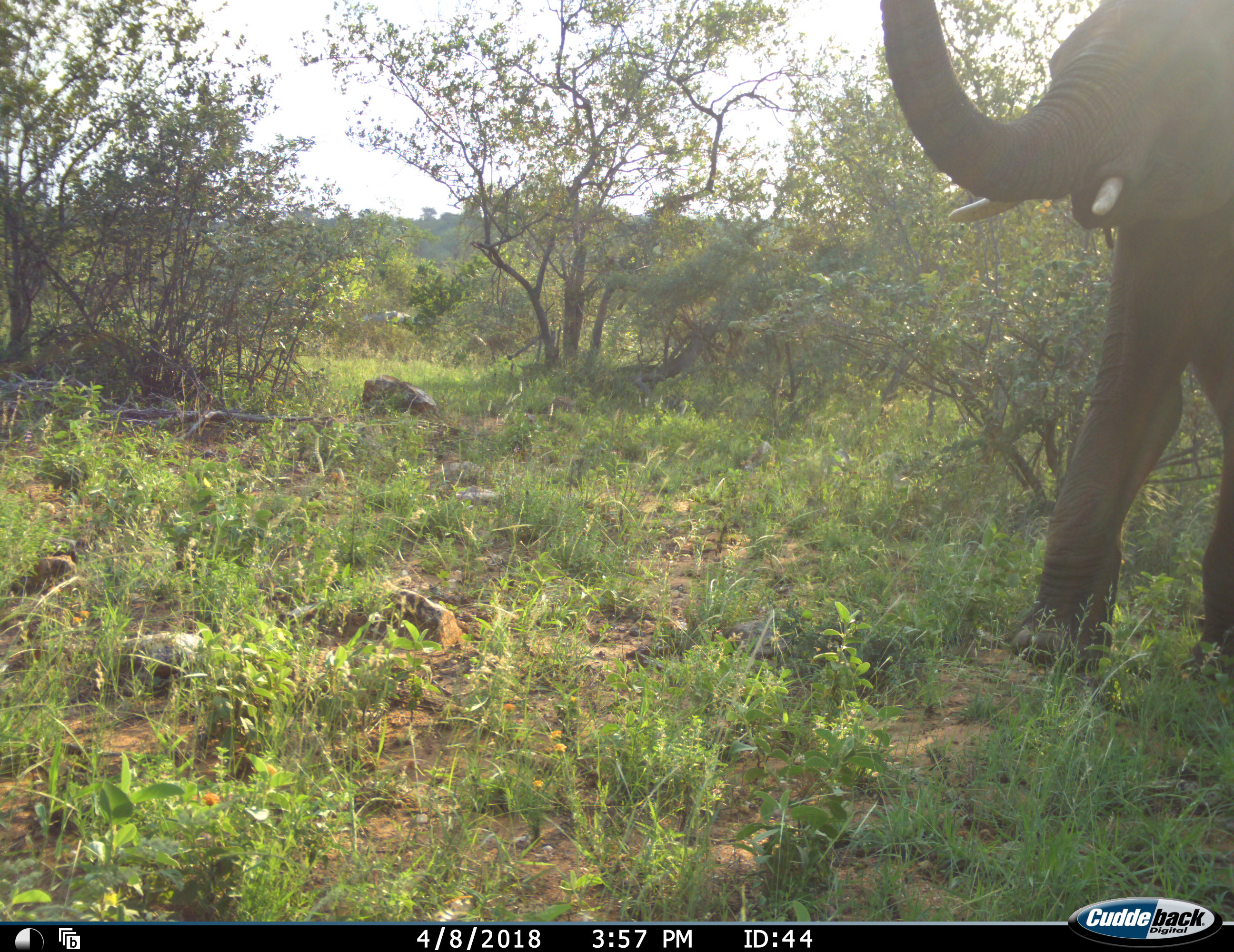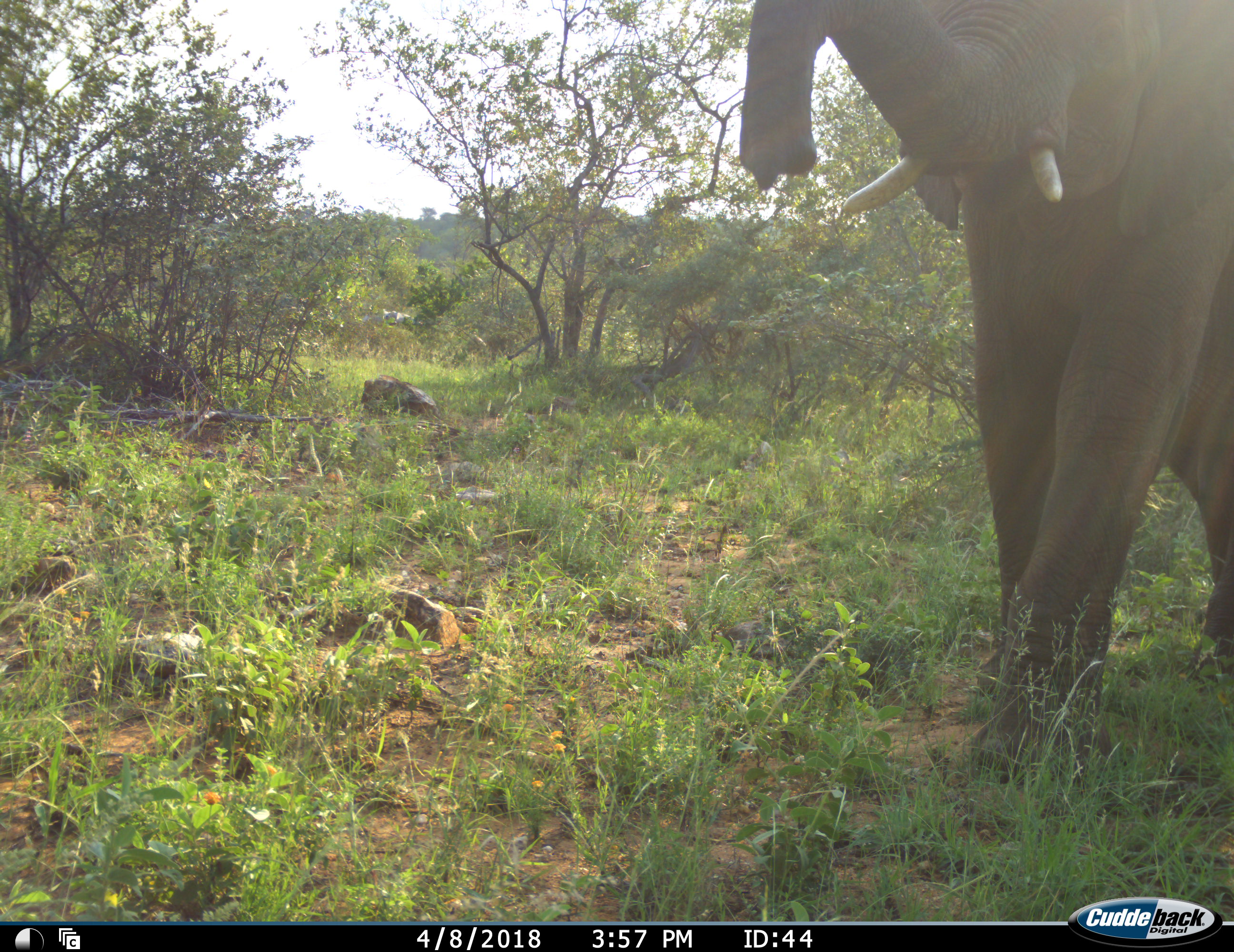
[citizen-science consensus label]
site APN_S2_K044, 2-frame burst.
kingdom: Animalia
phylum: Chordata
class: Mammalia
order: Proboscidea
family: Elephantidae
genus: Loxodonta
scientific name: Loxodonta africana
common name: african bush elephant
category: elephant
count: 1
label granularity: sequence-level